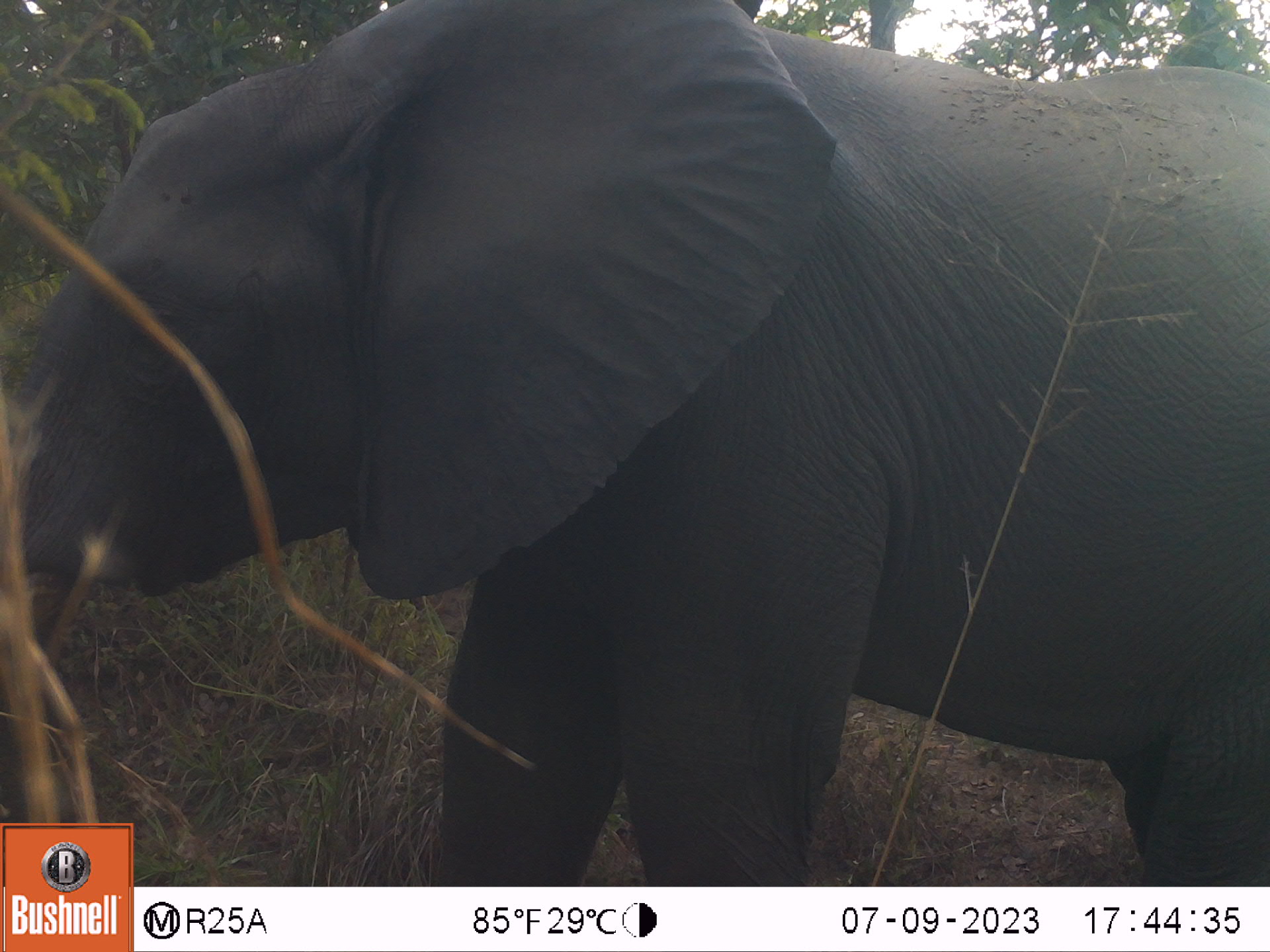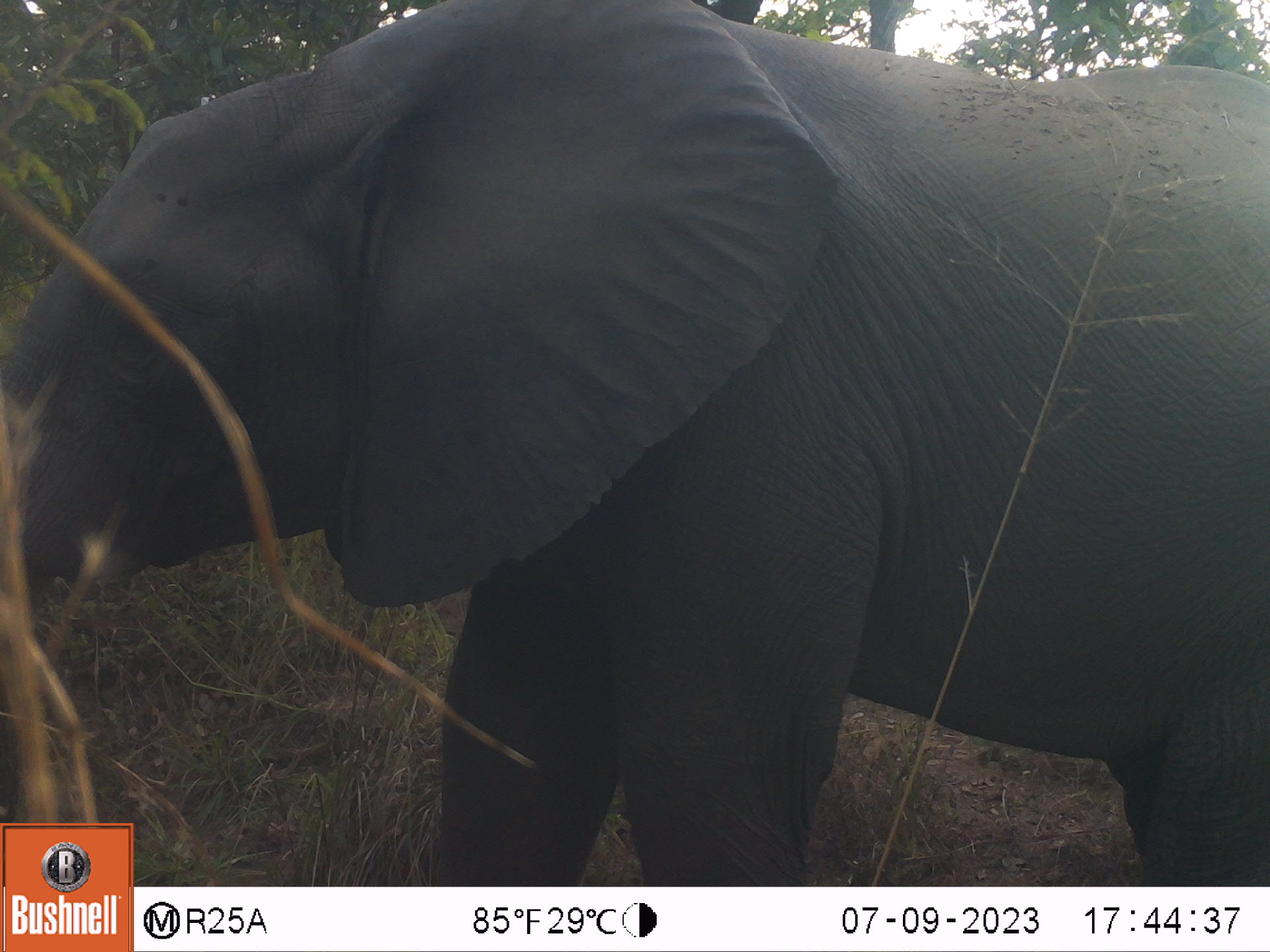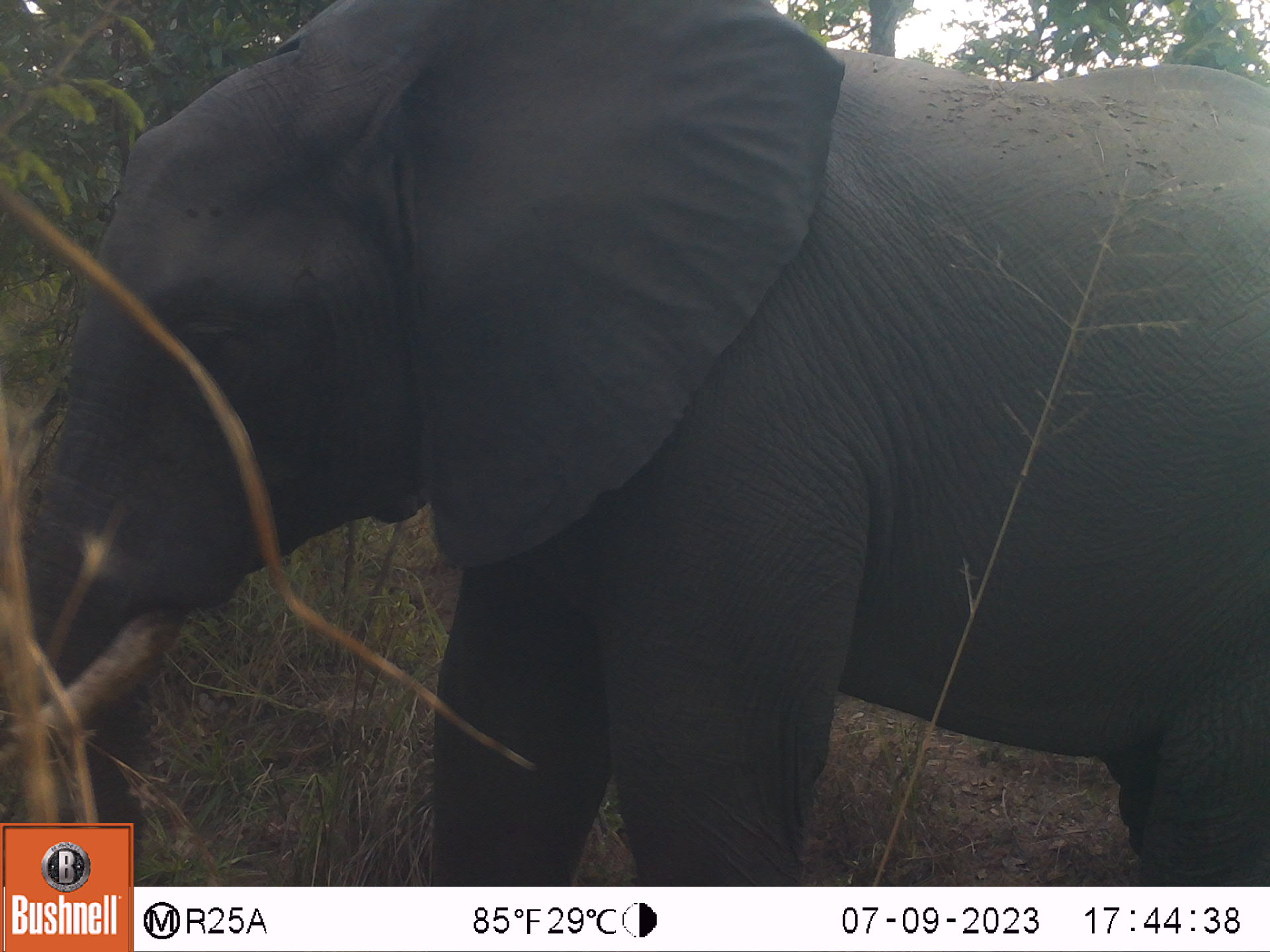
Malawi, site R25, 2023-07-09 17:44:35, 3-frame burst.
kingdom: Animalia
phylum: Chordata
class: Mammalia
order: Proboscidea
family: Elephantidae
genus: Loxodonta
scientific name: Loxodonta africana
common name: african savanna elephant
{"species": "african savanna elephant (Loxodonta africana)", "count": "1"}